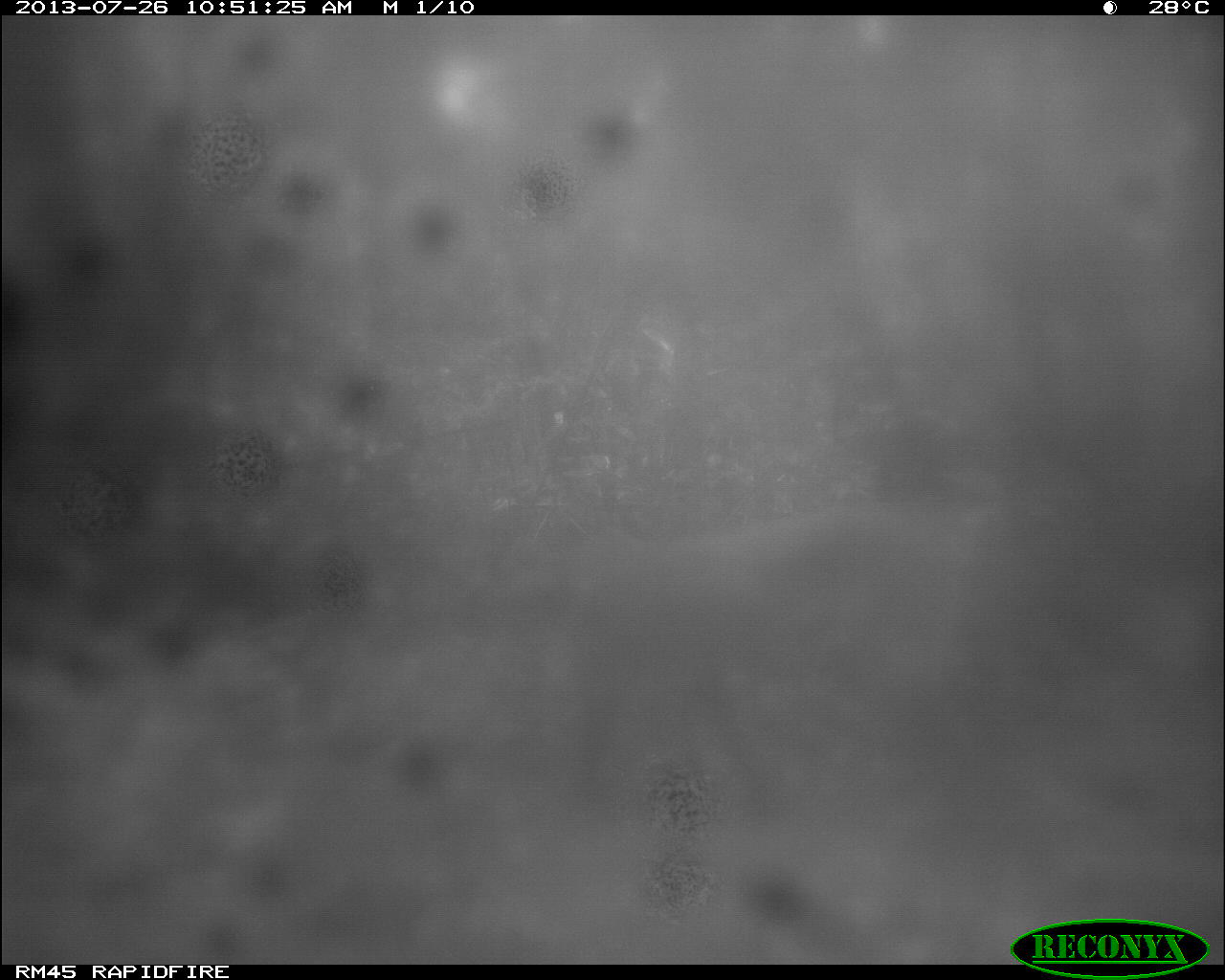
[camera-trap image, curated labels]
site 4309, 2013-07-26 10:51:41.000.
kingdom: Animalia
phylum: Chordata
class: Mammalia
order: Carnivora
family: Felidae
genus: Puma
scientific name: Puma concolor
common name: mountain lion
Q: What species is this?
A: Puma concolor (mountain lion).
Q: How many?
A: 1.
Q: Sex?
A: Male.